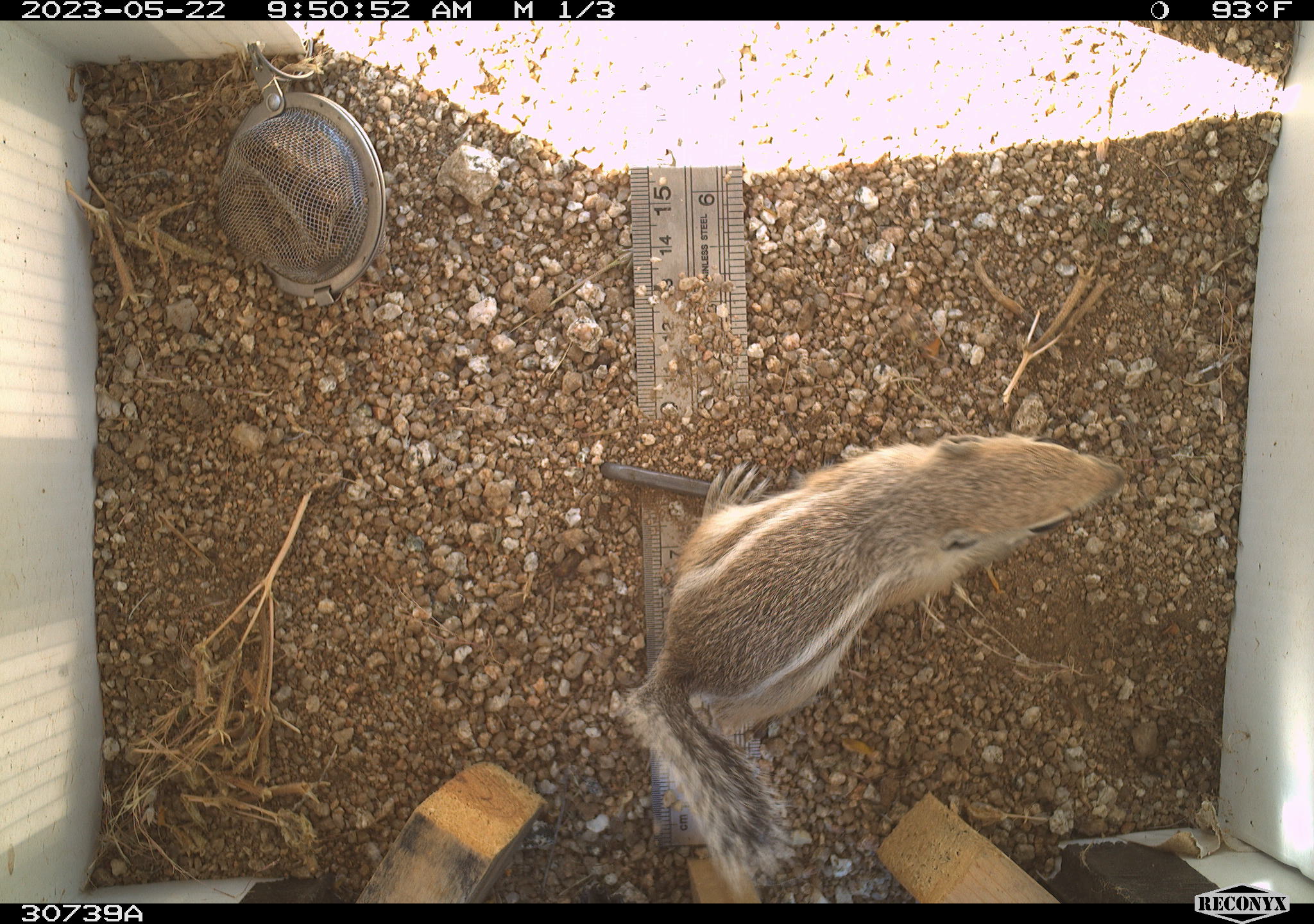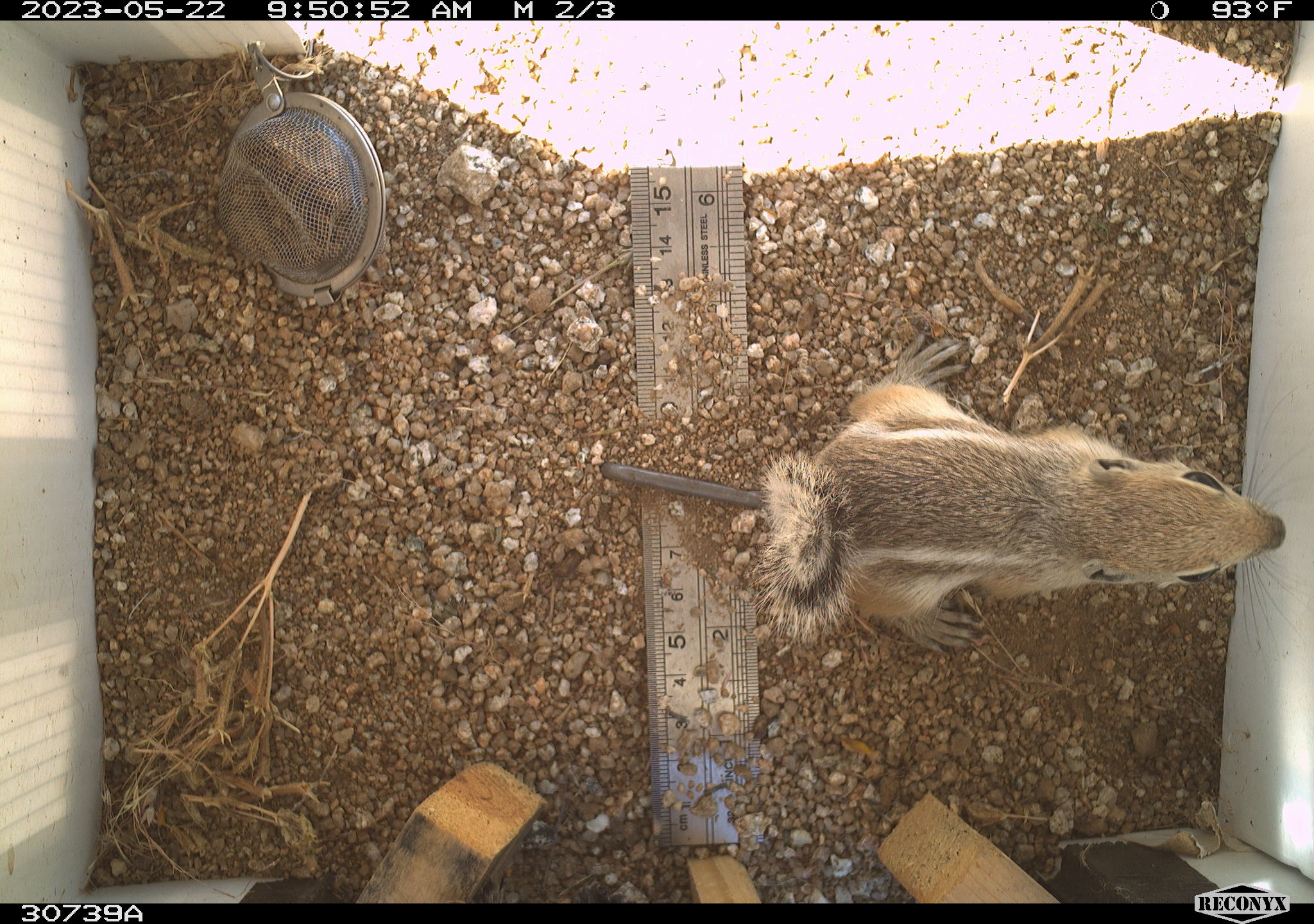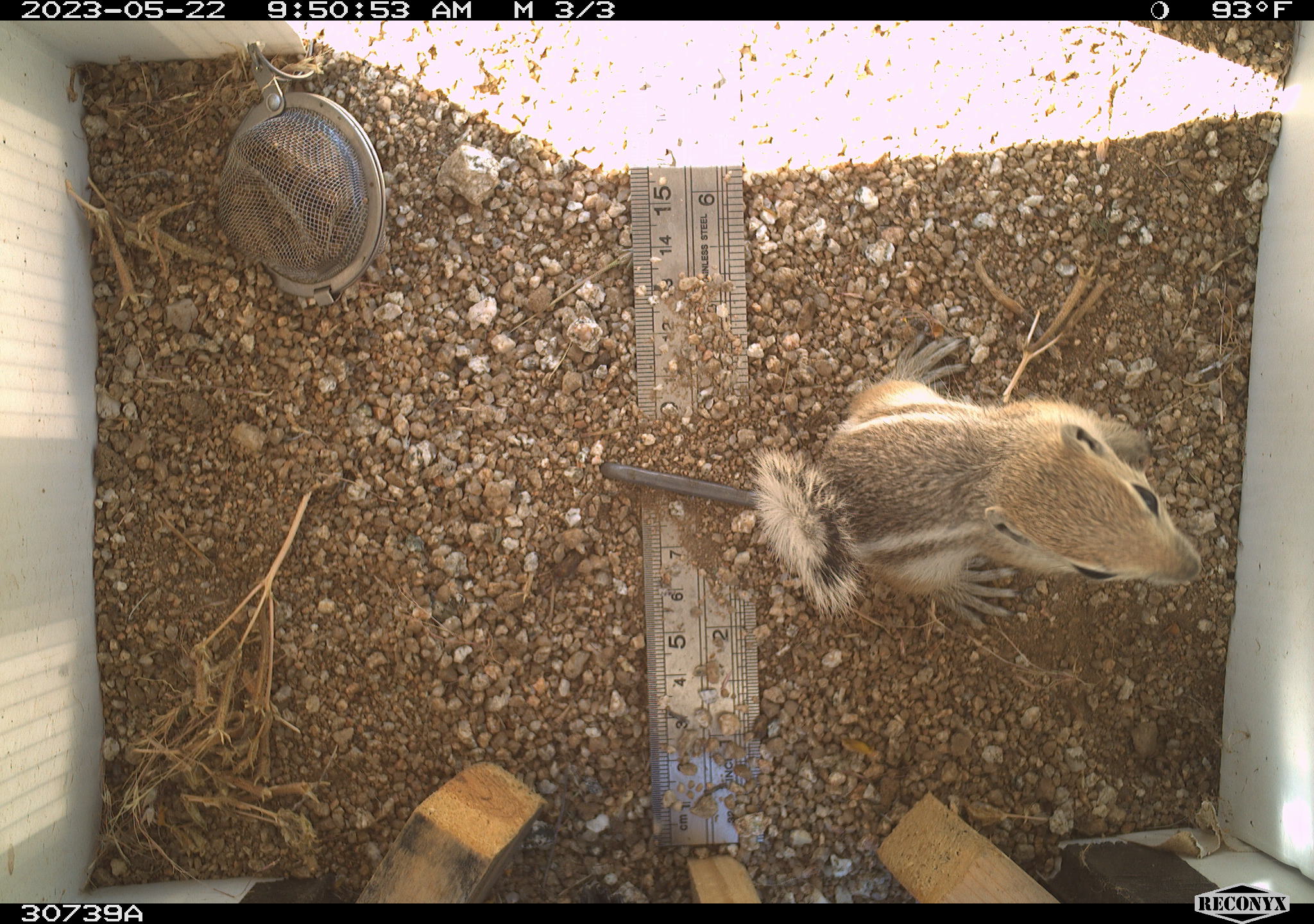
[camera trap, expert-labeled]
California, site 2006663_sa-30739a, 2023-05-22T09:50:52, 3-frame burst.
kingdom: Animalia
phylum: Chordata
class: Mammalia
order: Rodentia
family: Sciuridae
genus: Ammospermophilus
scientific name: Ammospermophilus leucurus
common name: white-tailed antelope squirrel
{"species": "white-tailed antelope squirrel (Ammospermophilus leucurus)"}